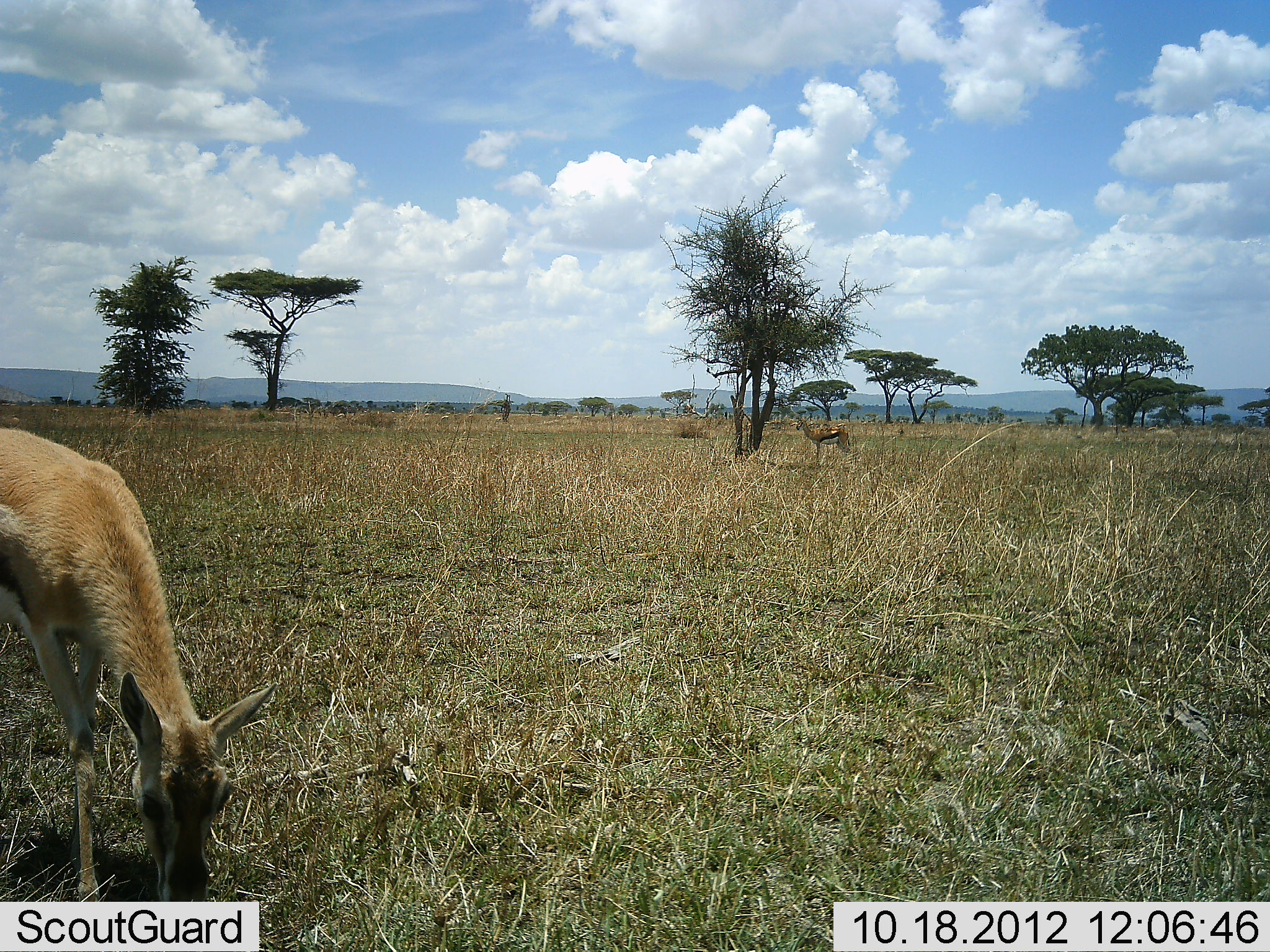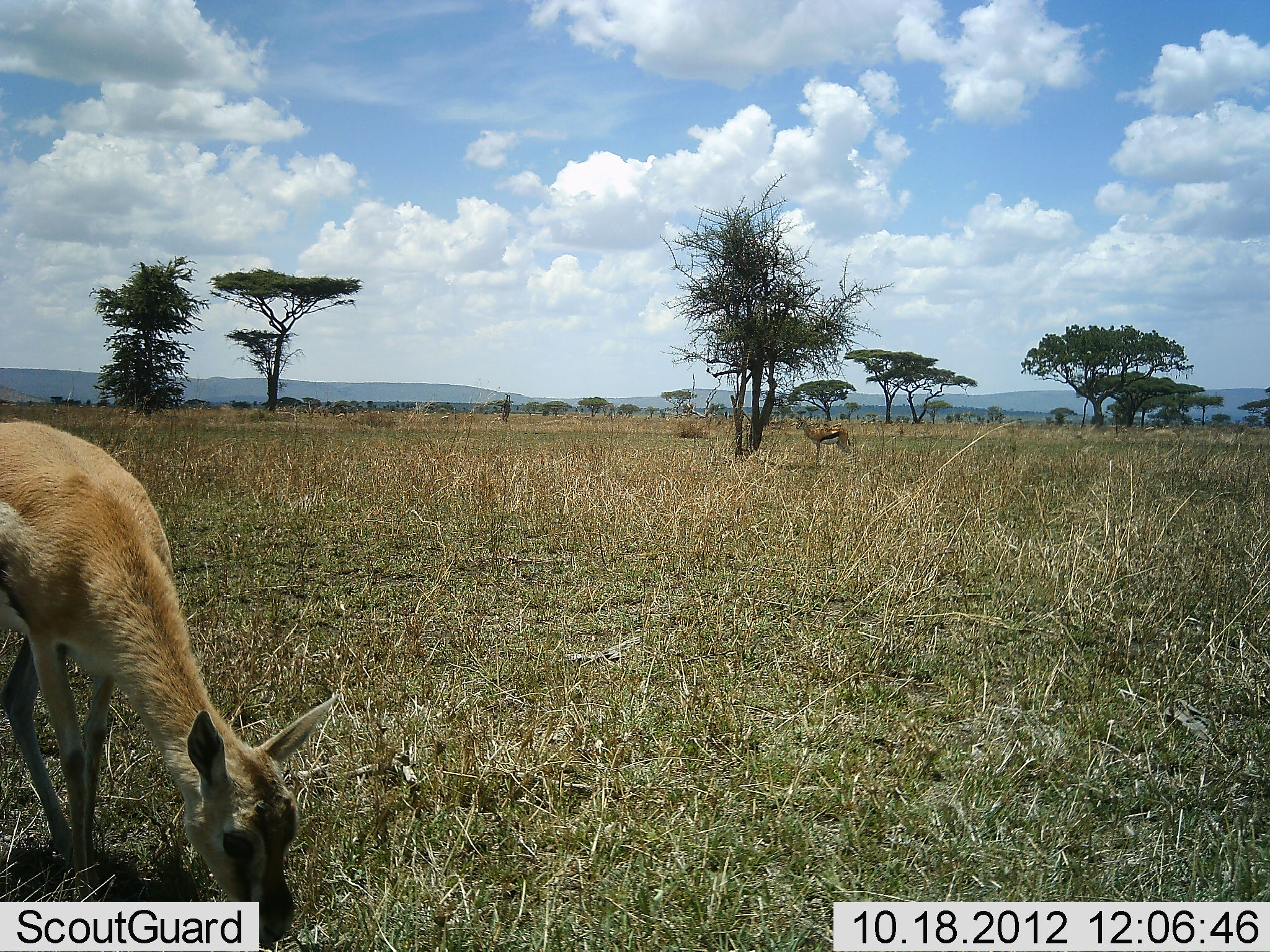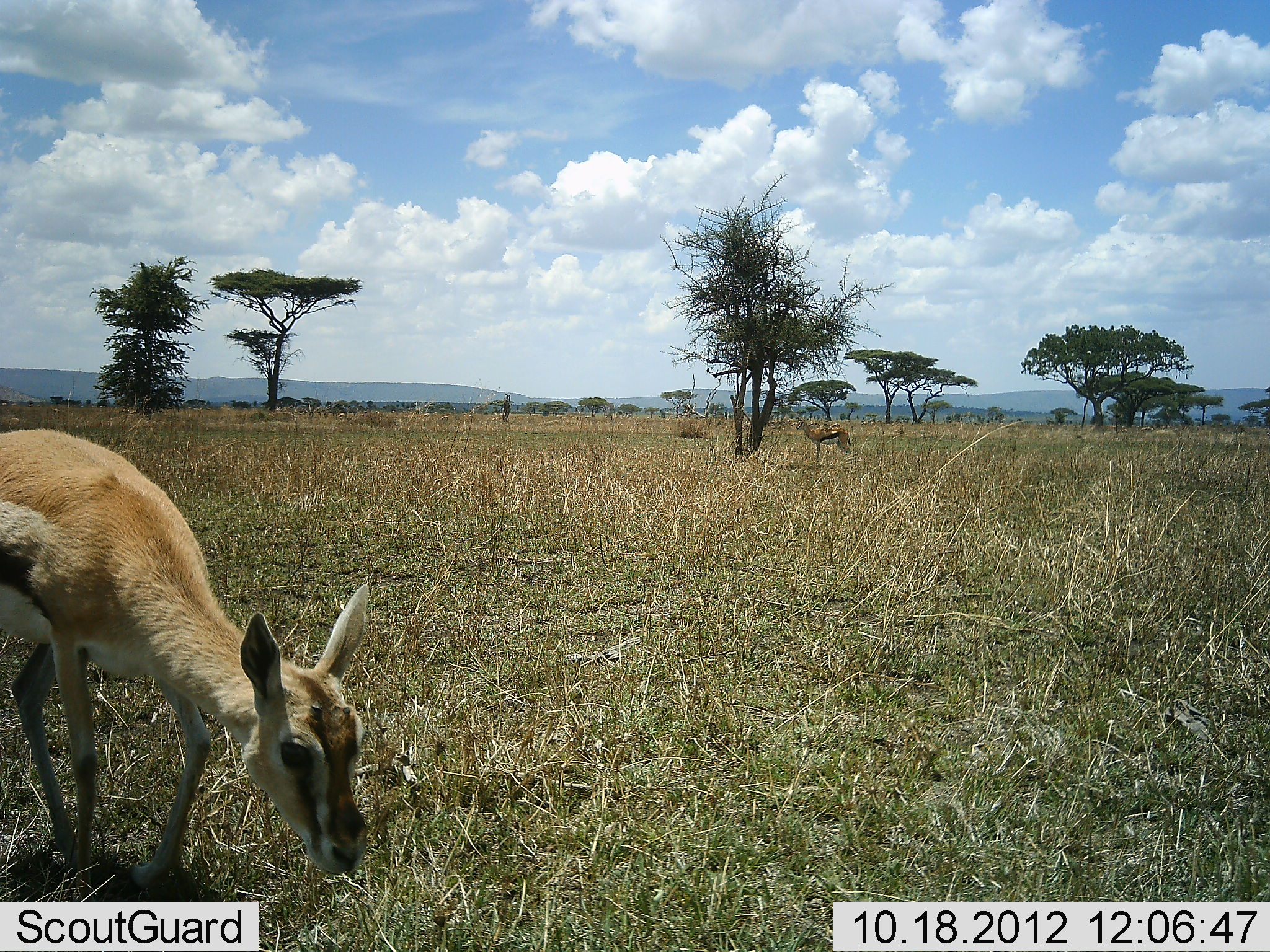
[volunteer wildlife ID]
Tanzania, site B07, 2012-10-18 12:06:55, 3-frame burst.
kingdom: Animalia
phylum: Chordata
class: Mammalia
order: Artiodactyla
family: Bovidae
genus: Eudorcas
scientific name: Eudorcas thomsonii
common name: thomson's gazelle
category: gazellethomsons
Gazellethomsons (thomson's gazelle) (Eudorcas thomsonii), count 2. Behavior (volunteer vote fractions): standing 80%, resting 0%, moving 0%, interacting 0%. Young present (vote fraction): 10%. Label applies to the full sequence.